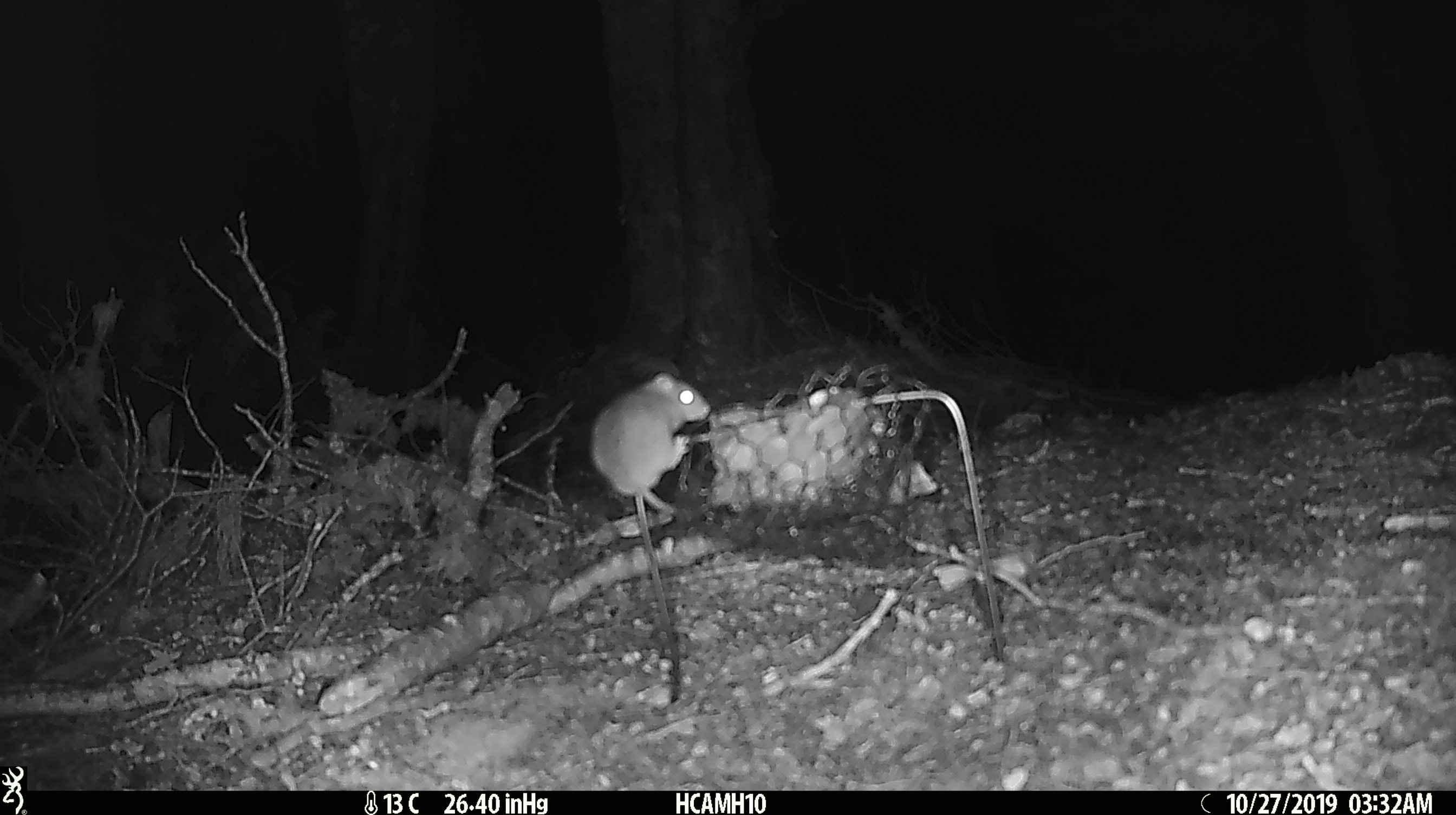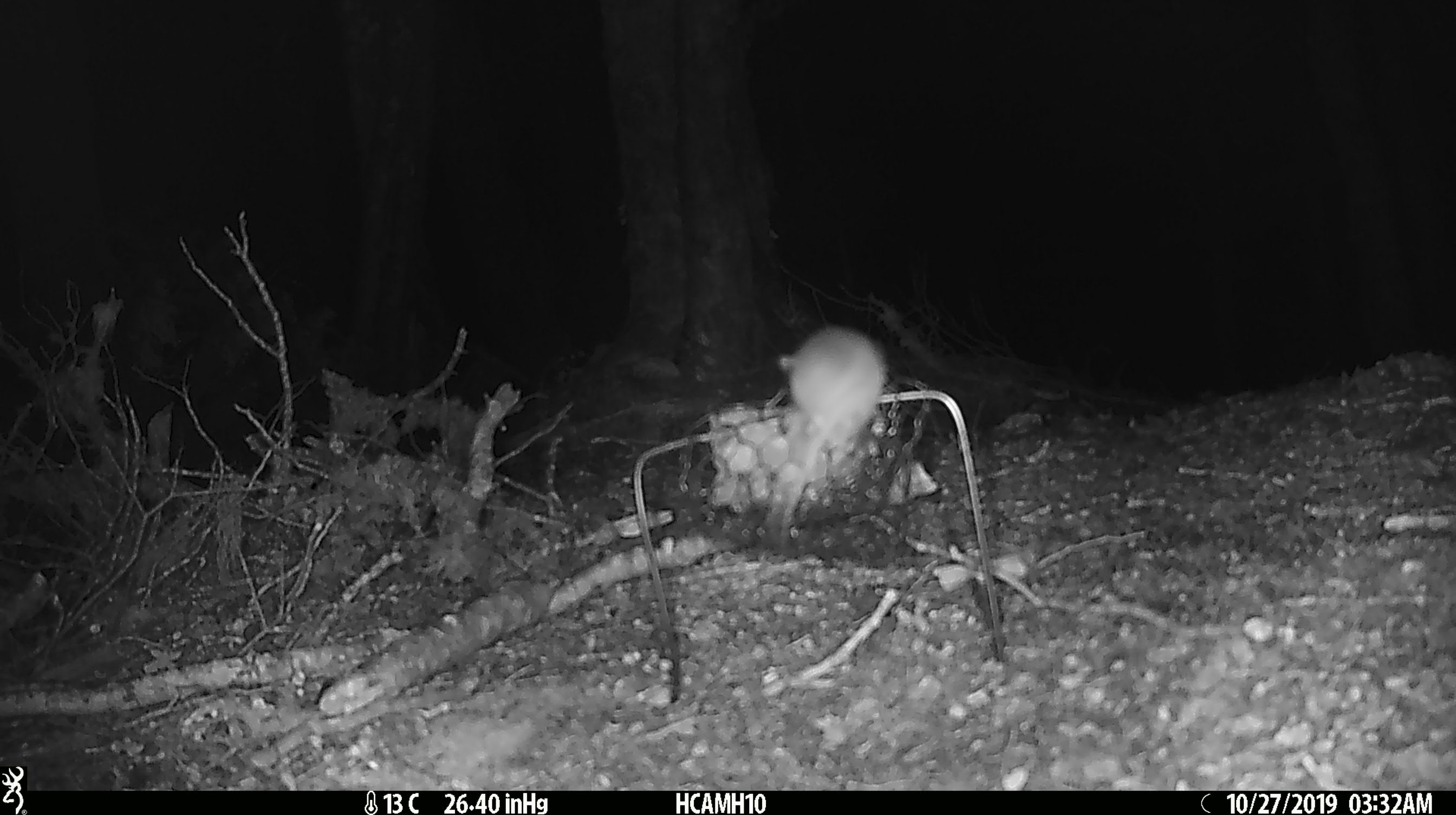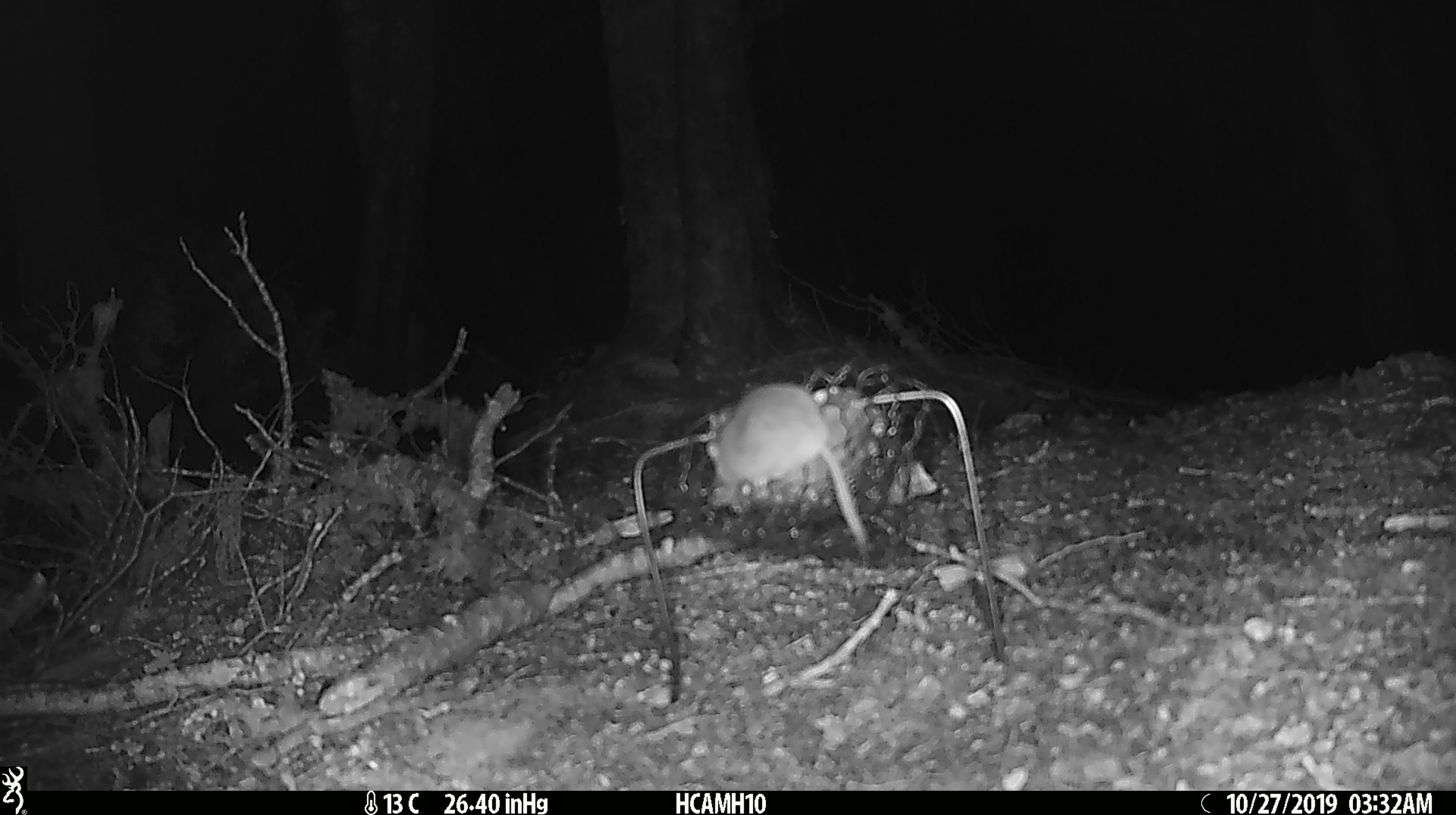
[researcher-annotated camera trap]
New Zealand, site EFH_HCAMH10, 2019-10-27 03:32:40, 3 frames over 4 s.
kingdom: Animalia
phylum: Chordata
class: Mammalia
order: Rodentia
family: Muridae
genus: Mus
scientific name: Mus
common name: mouse